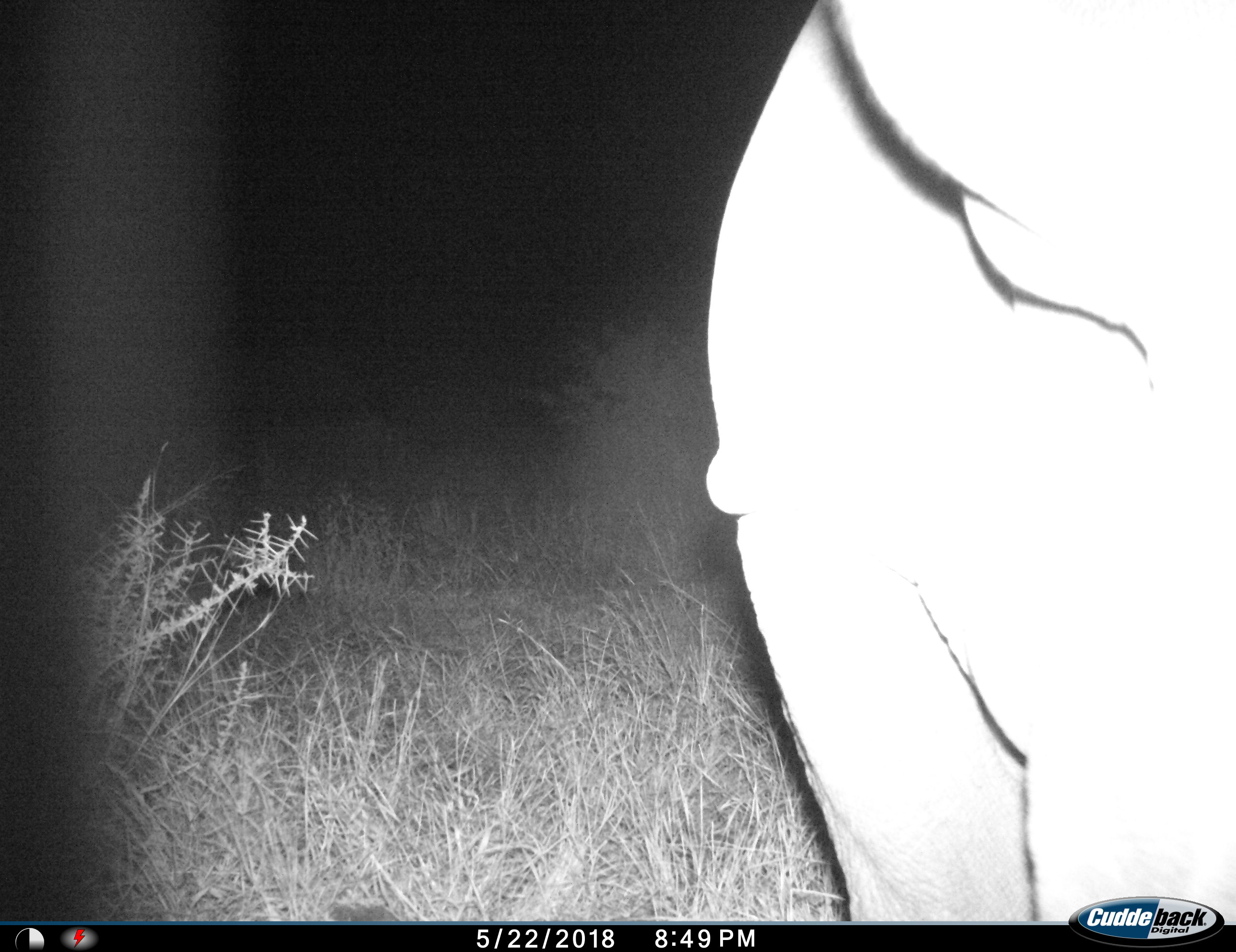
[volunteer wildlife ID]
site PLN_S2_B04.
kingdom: Animalia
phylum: Chordata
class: Mammalia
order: Proboscidea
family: Elephantidae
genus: Loxodonta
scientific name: Loxodonta africana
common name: african bush elephant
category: elephant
Elephant (african bush elephant) (Loxodonta africana), count 1. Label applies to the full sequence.